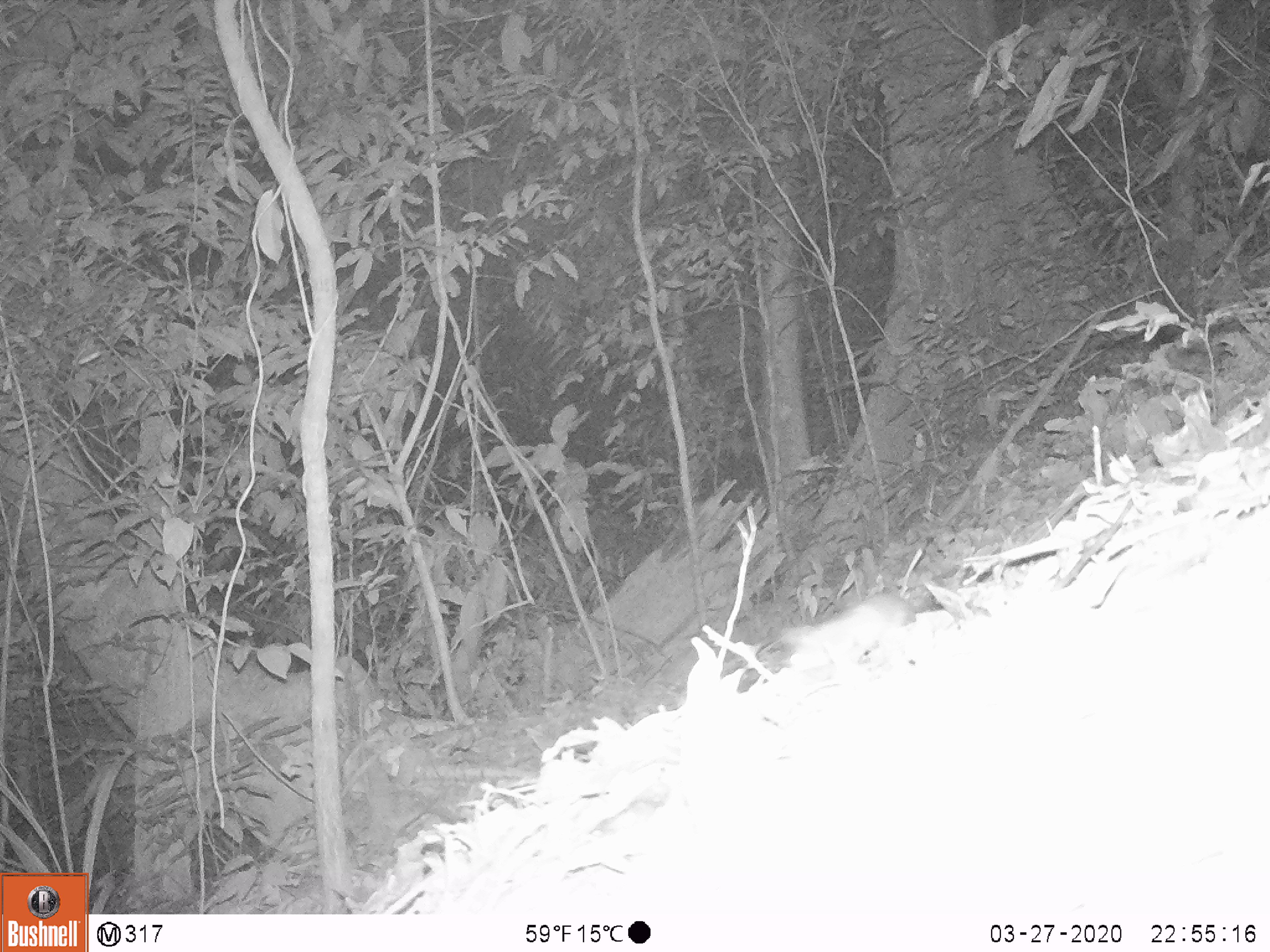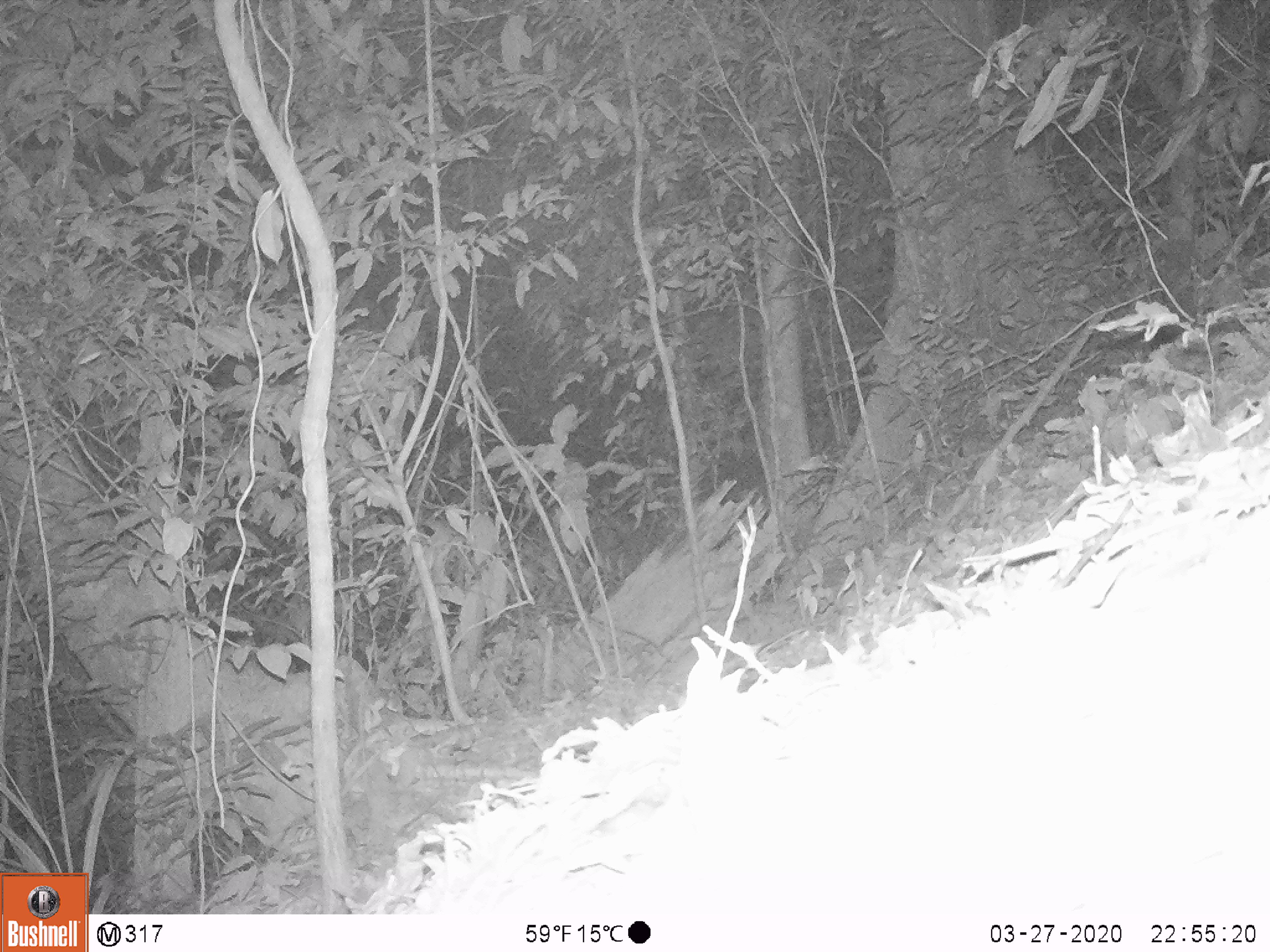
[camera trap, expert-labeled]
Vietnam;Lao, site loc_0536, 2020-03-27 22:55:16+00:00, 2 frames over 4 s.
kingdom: Animalia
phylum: Chordata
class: Mammalia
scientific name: Mammalia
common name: mammal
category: unidentified small mammal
Unidentified small mammal (mammal) (Mammalia). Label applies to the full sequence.